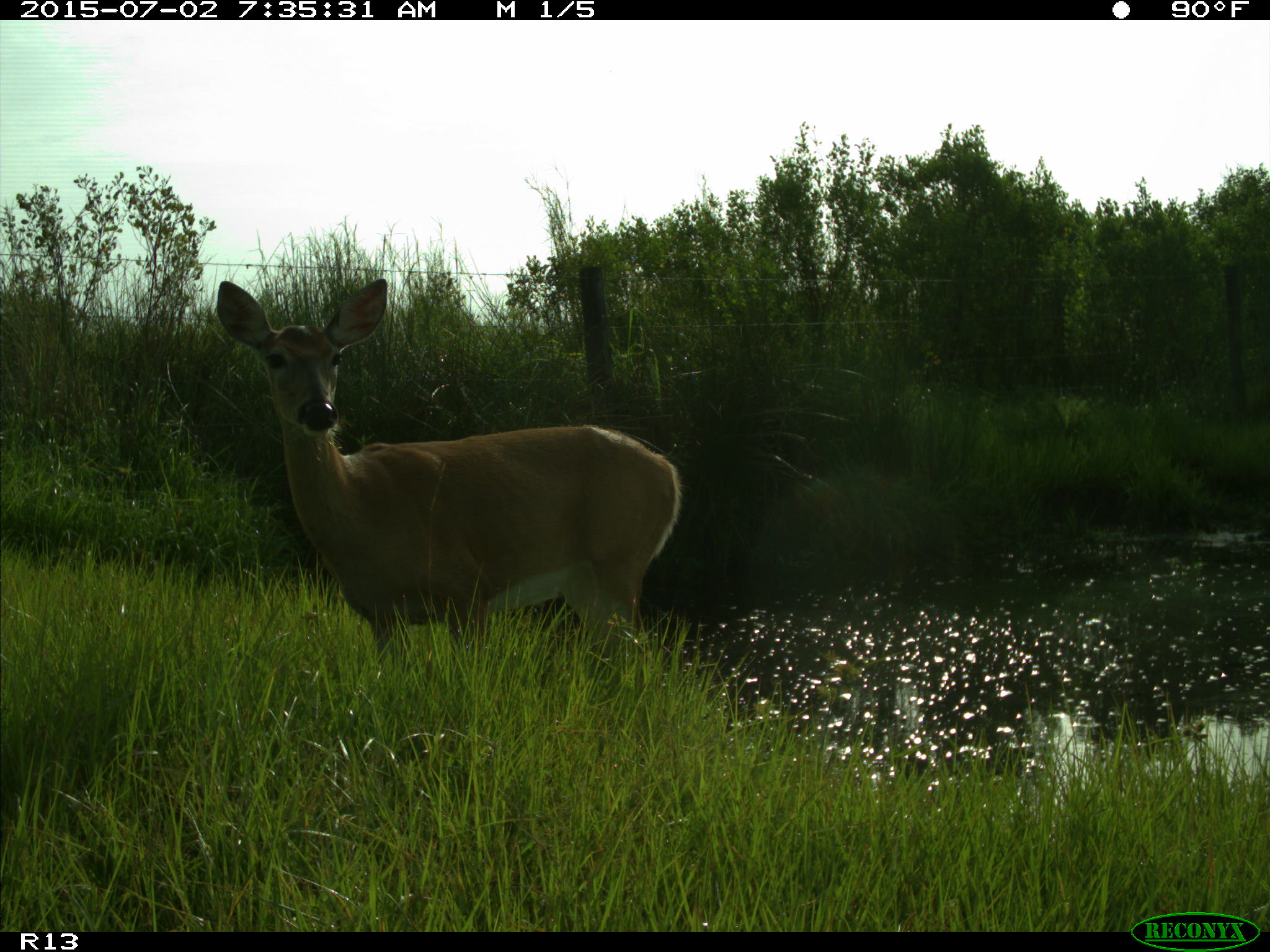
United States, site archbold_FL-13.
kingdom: Animalia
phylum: Chordata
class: Mammalia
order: Artiodactyla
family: Cervidae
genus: Odocoileus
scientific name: Odocoileus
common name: deer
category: unidentified deer